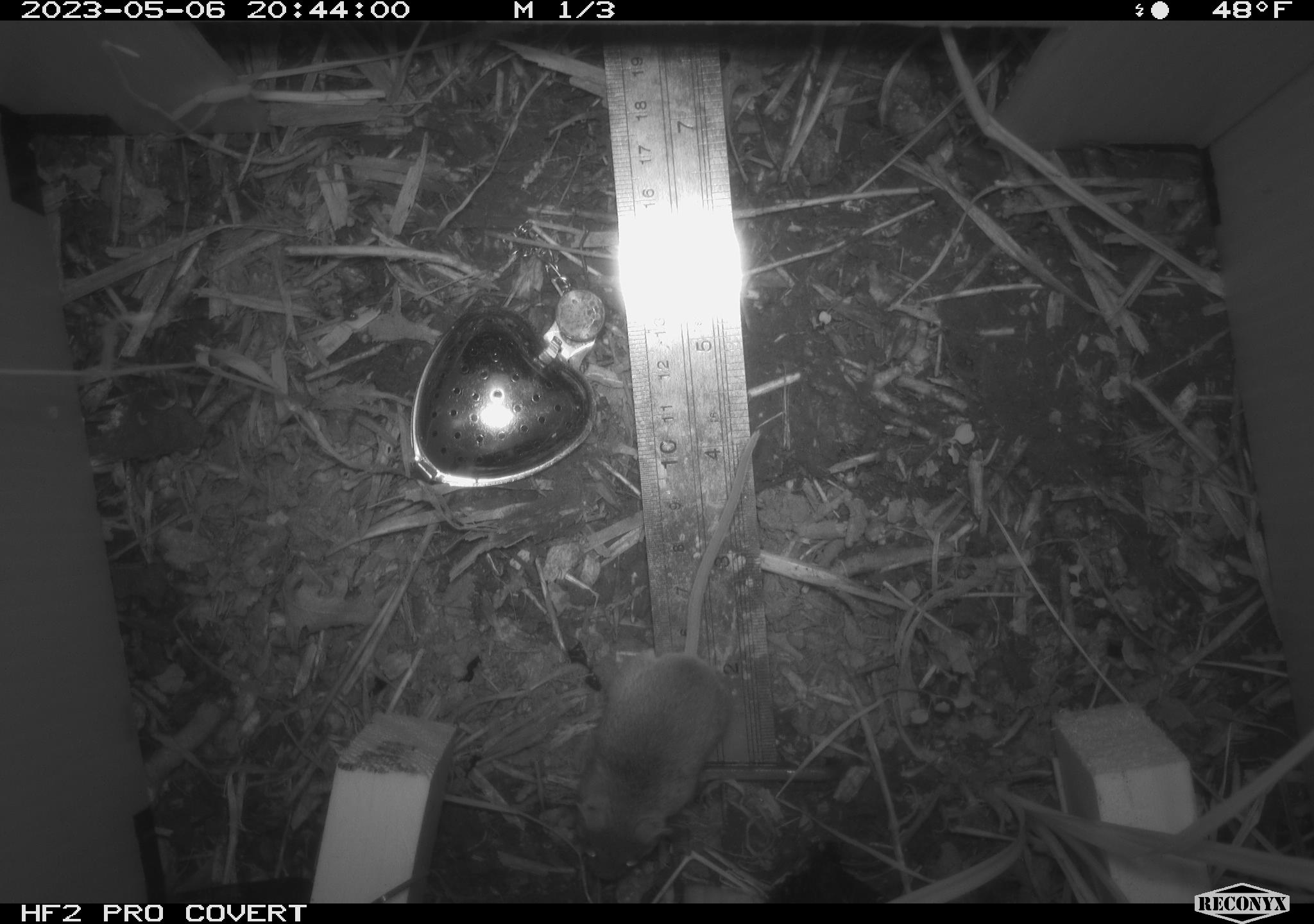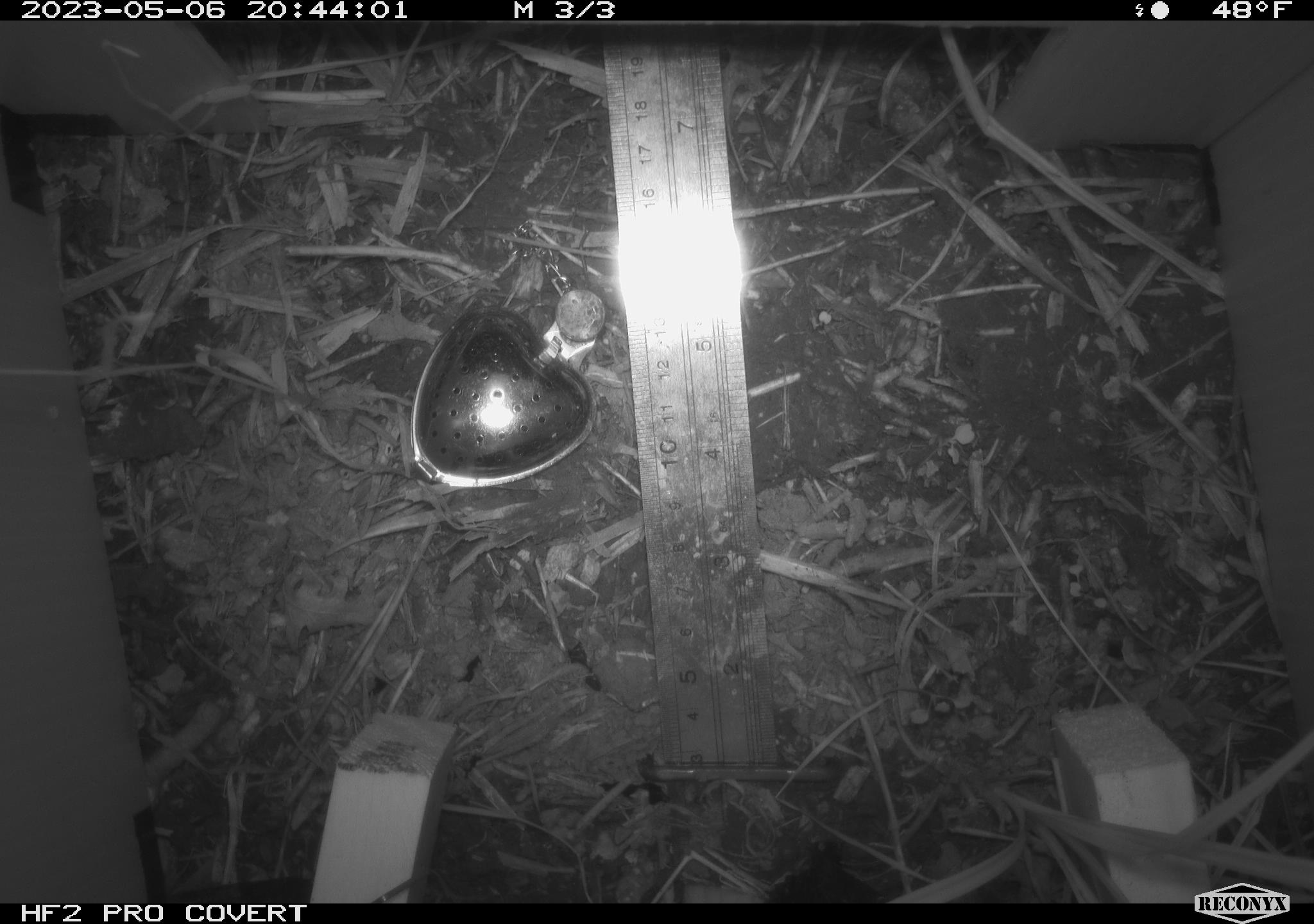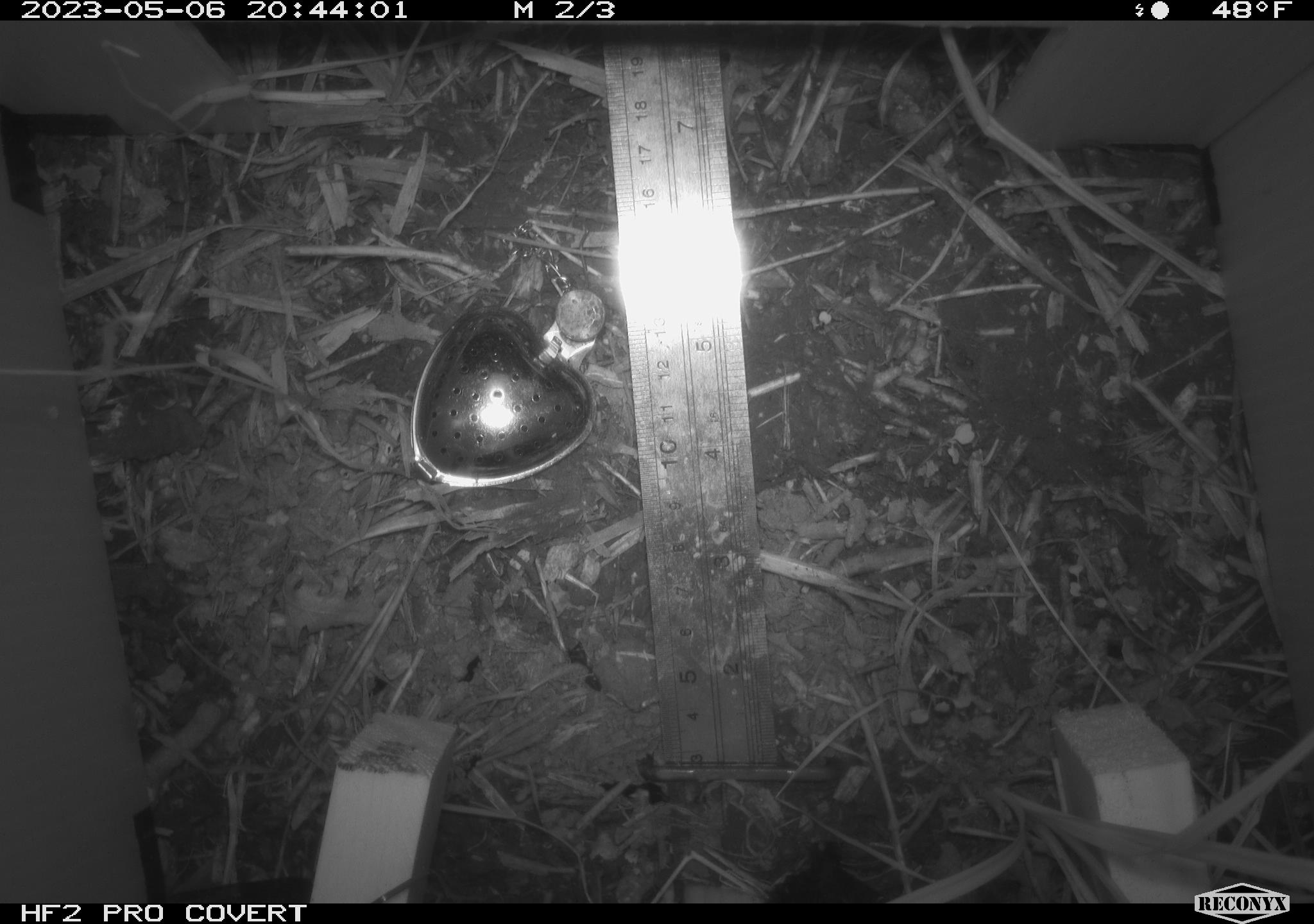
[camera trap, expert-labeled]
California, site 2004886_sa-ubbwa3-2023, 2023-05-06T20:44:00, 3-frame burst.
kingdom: Animalia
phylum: Chordata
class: Mammalia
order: Rodentia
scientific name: Rodentia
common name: mouse species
Mouse species (Rodentia).